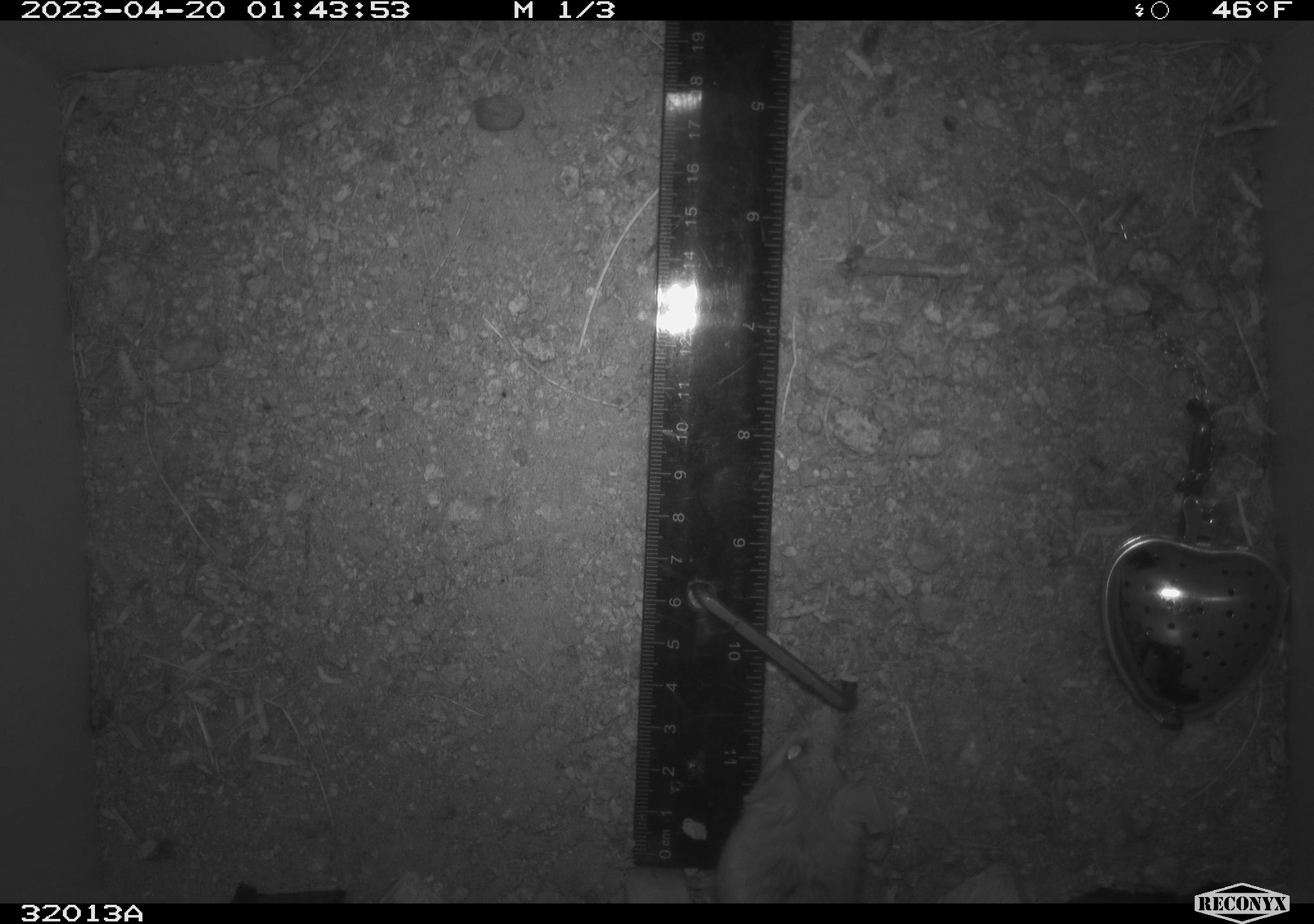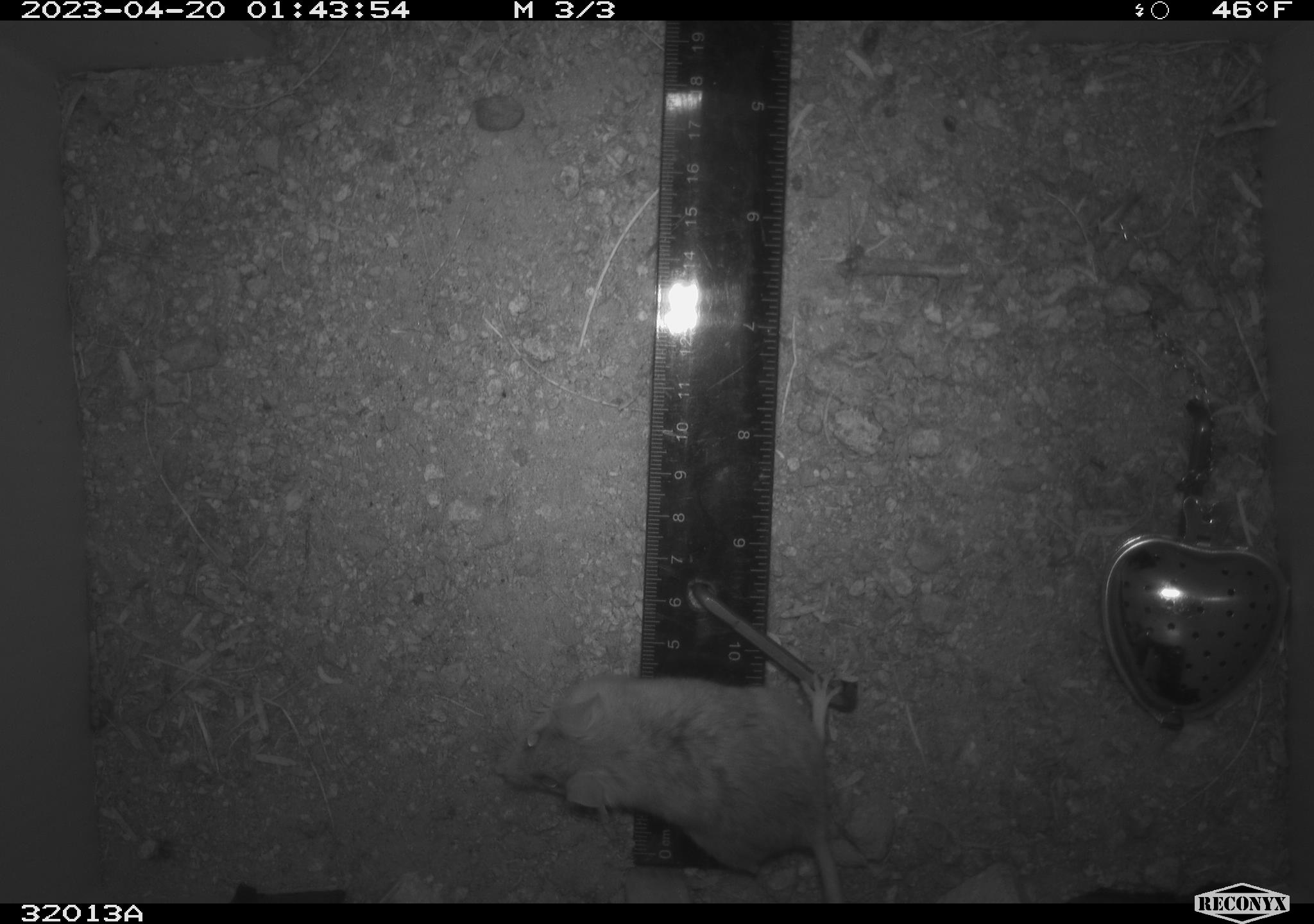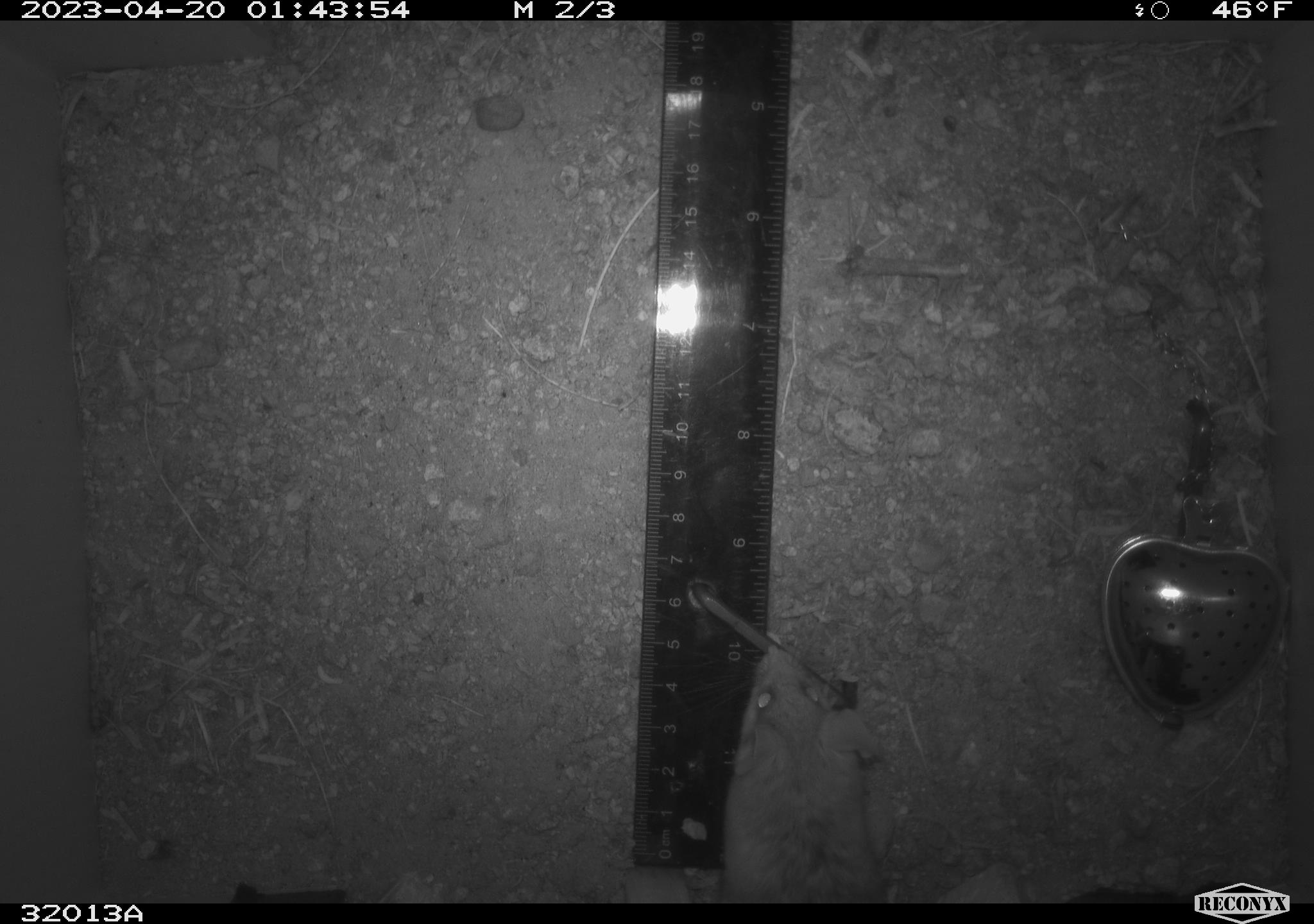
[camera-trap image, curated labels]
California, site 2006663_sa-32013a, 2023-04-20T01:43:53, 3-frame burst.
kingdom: Animalia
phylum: Chordata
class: Mammalia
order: Rodentia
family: Cricetidae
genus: Peromyscus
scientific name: Peromyscus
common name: deer mice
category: peromyscus species